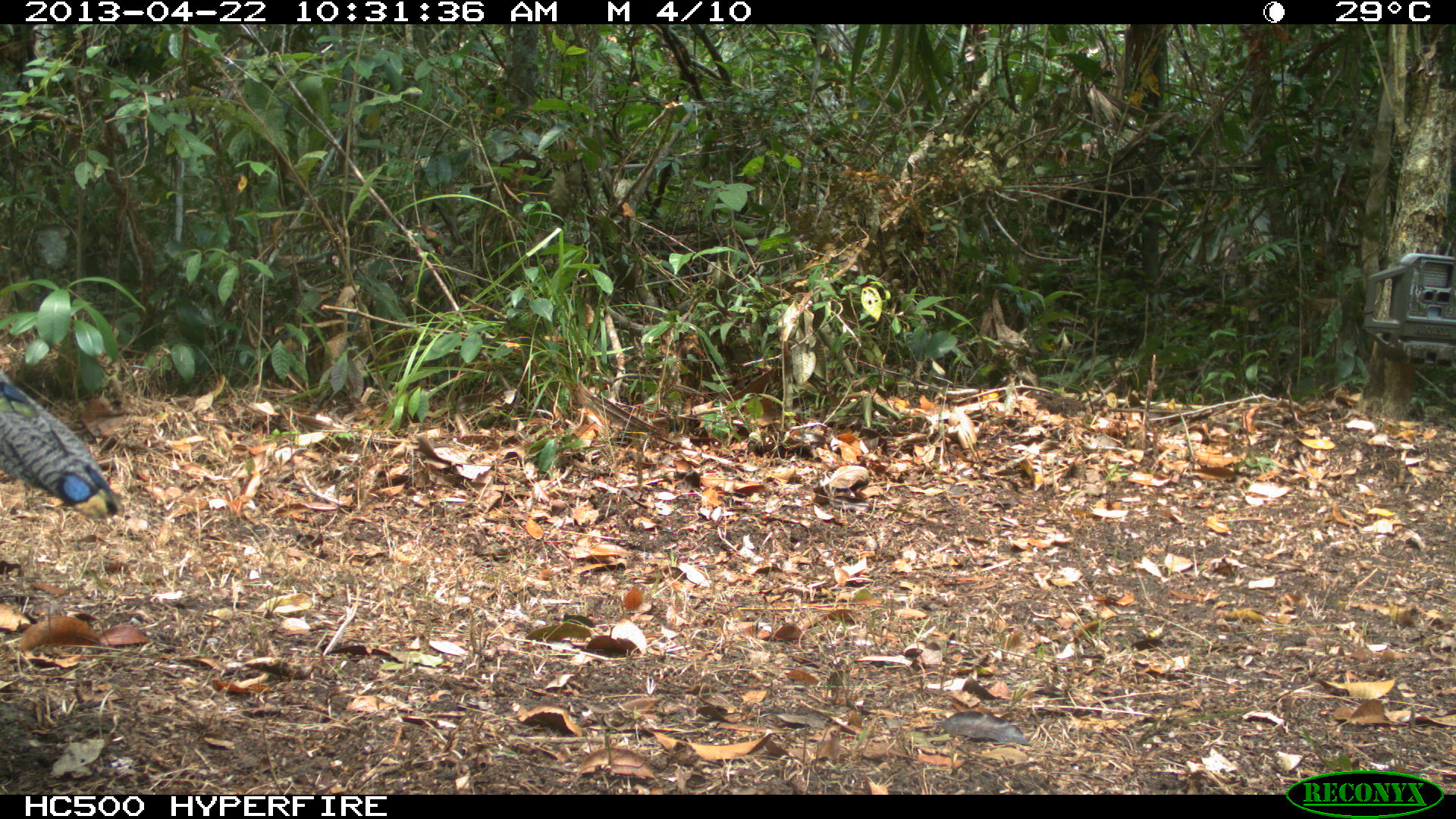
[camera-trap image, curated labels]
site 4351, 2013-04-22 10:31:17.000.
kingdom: Animalia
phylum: Chordata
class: Aves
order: Galliformes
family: Phasianidae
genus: Meleagris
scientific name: Meleagris ocellata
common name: ocellated turkey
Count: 1.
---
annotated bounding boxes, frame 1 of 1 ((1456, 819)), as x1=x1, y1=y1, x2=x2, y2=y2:
meleagris ocellata: x1=0, y1=370, x2=122, y2=522